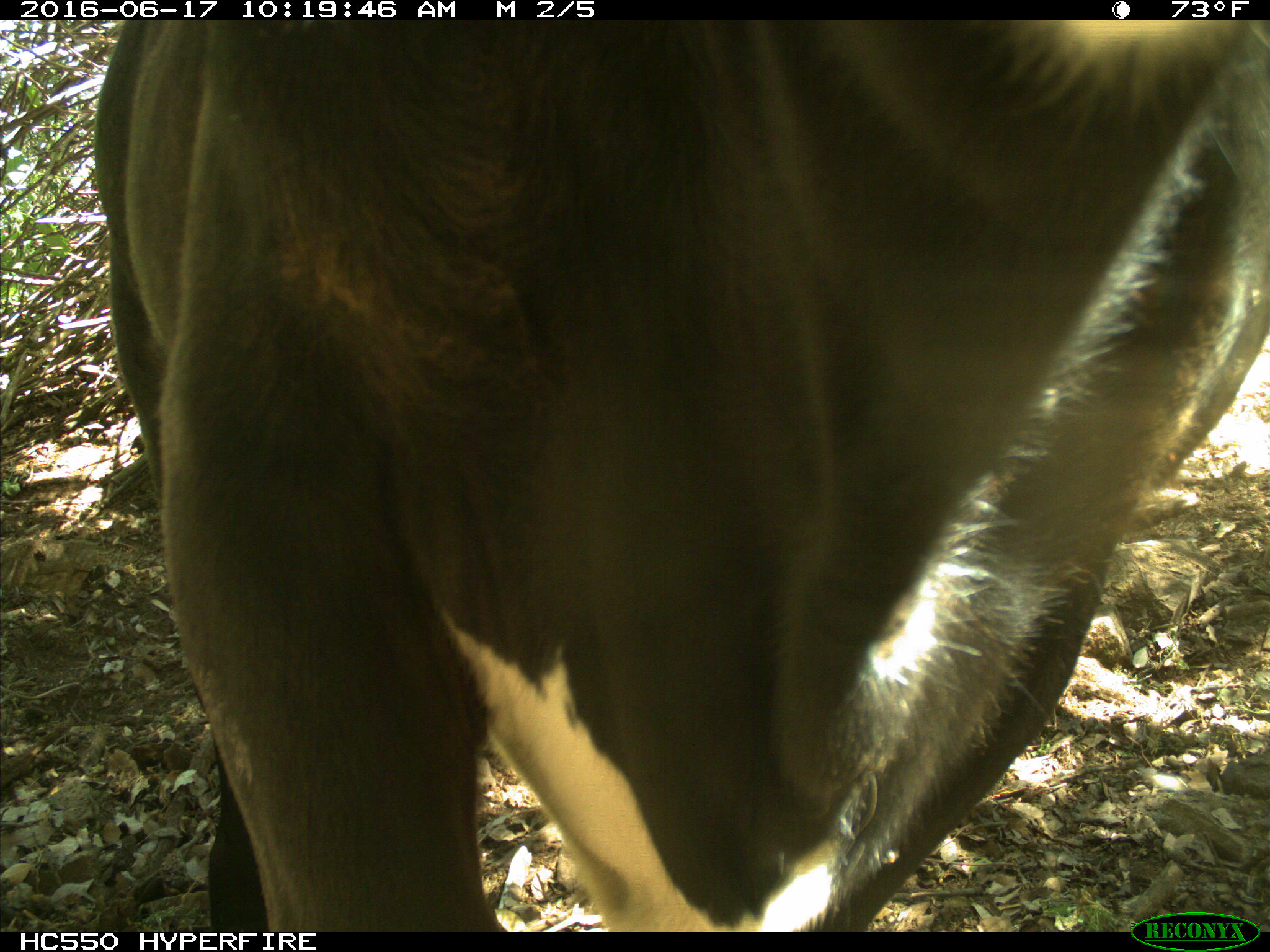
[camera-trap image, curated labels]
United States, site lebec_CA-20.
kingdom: Animalia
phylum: Chordata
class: Mammalia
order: Artiodactyla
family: Bovidae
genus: Bos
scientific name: Bos taurus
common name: domestic cow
Bos taurus (domestic cow).